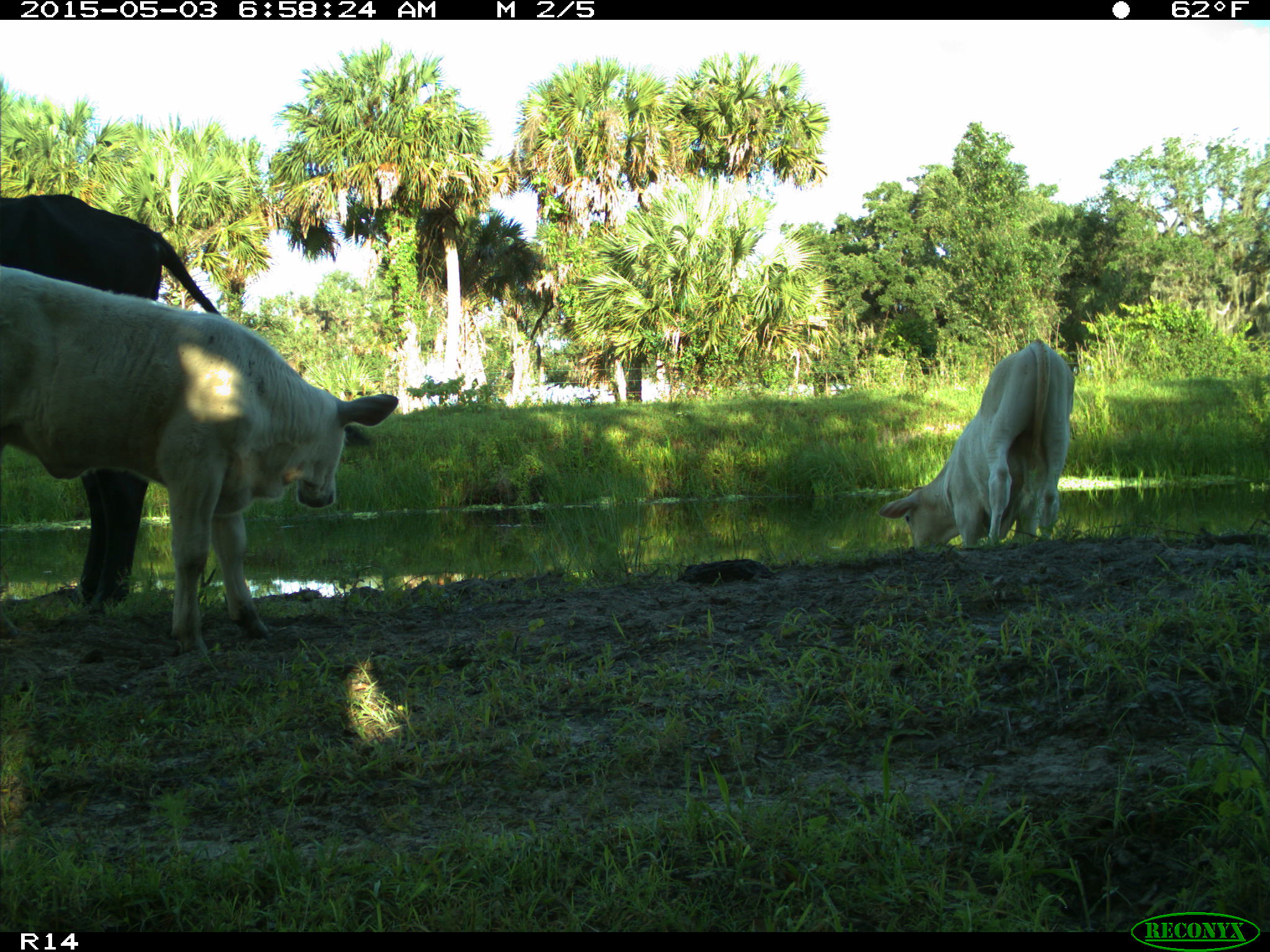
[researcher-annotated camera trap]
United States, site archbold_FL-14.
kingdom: Animalia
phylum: Chordata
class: Mammalia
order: Artiodactyla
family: Bovidae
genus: Bos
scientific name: Bos taurus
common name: domestic cow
Bos taurus (domestic cow).